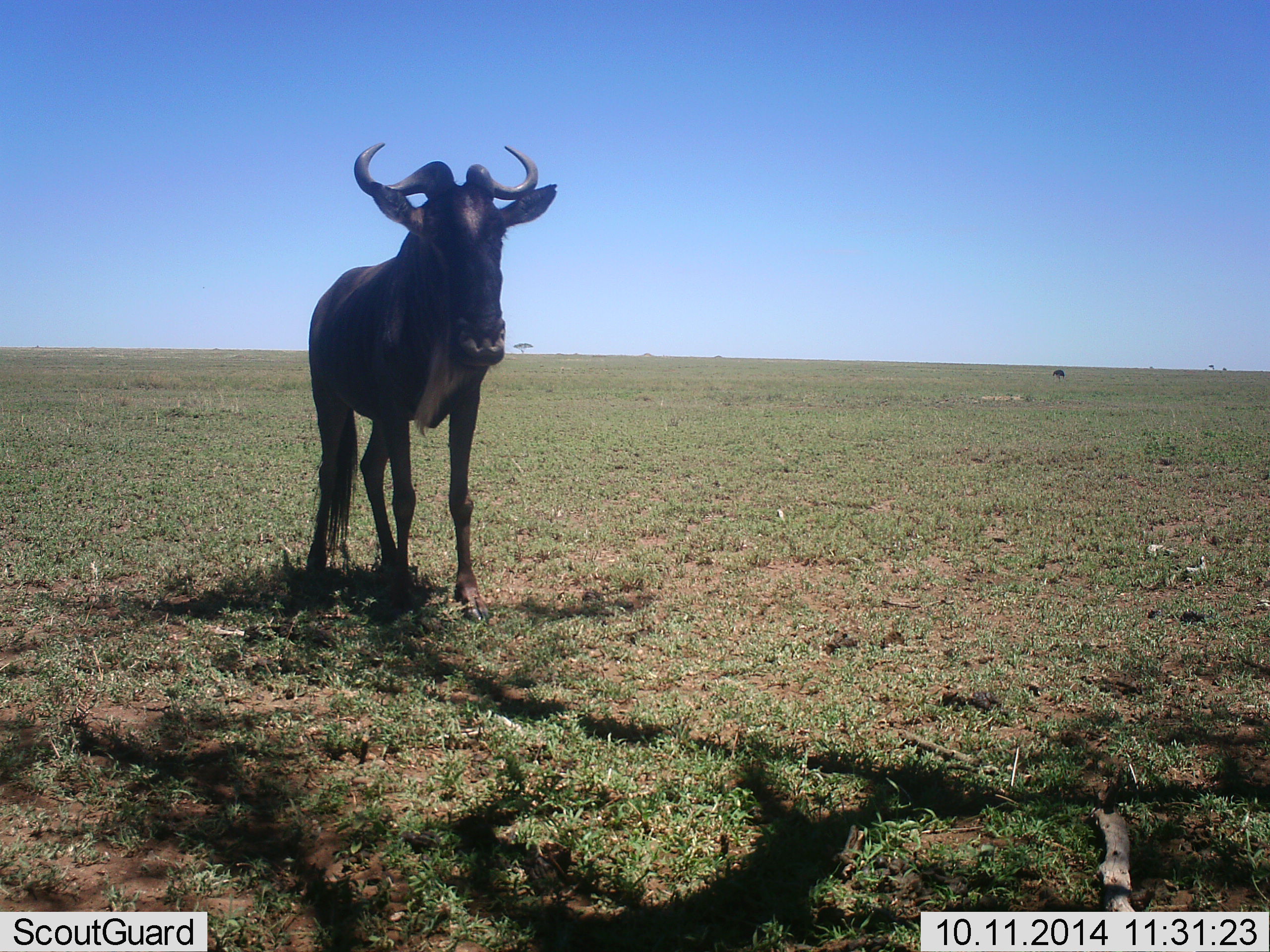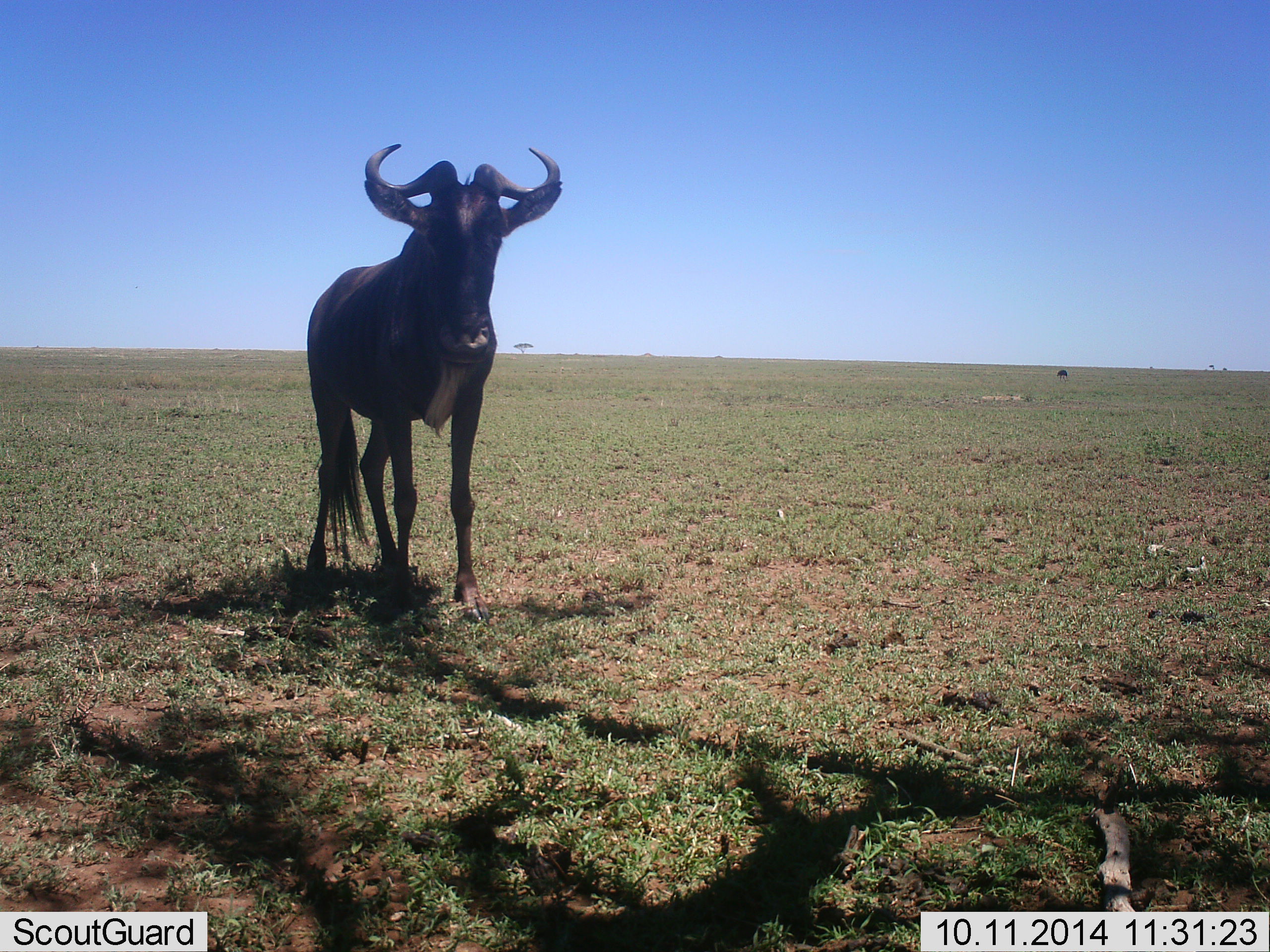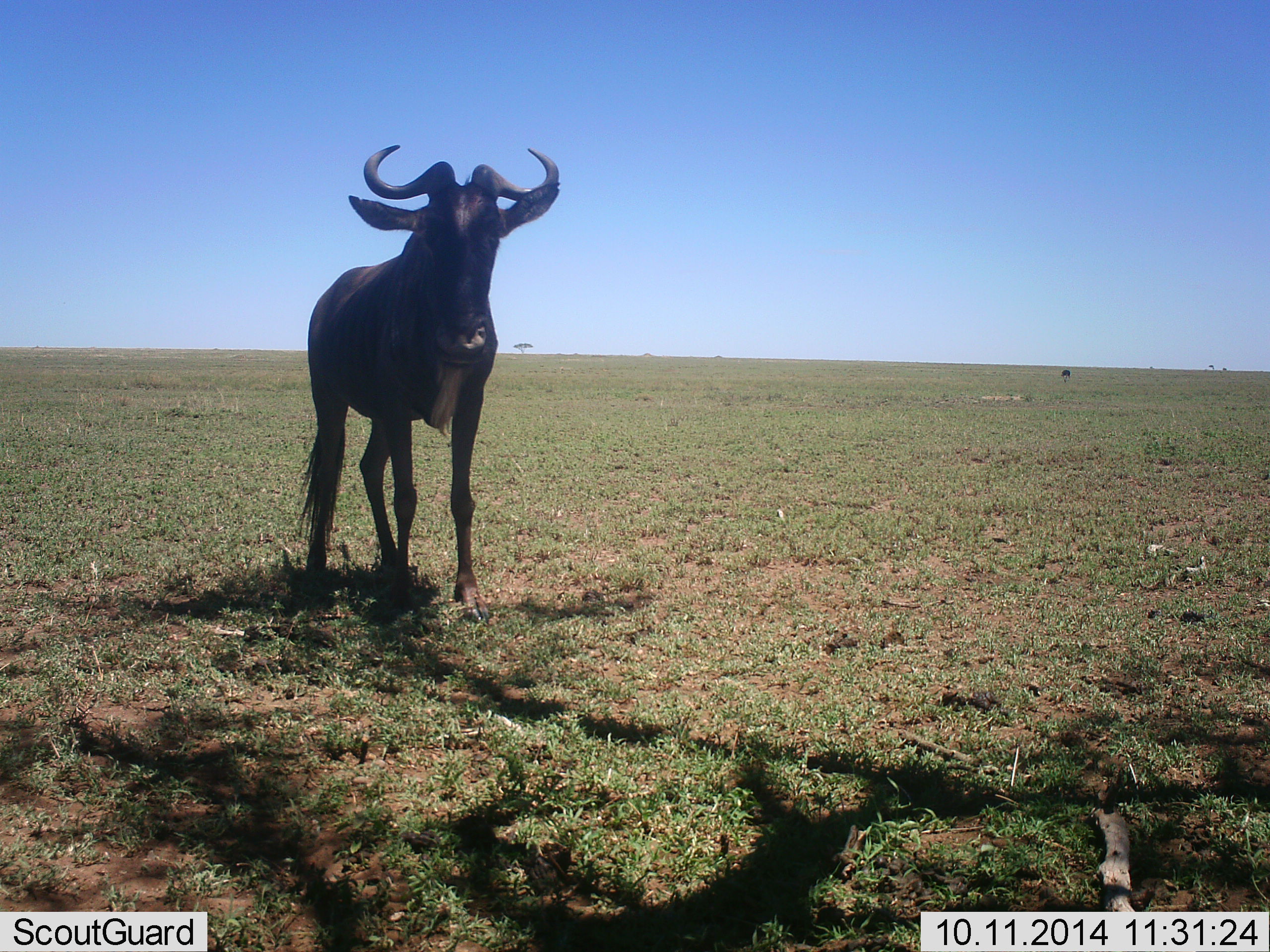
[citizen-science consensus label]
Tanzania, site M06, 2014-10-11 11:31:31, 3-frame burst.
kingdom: Animalia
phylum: Chordata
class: Mammalia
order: Artiodactyla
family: Bovidae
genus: Connochaetes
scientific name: Connochaetes taurinus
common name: blue wildebeest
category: wildebeest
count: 1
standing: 90%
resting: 0%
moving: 30%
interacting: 0%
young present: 0%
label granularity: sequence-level